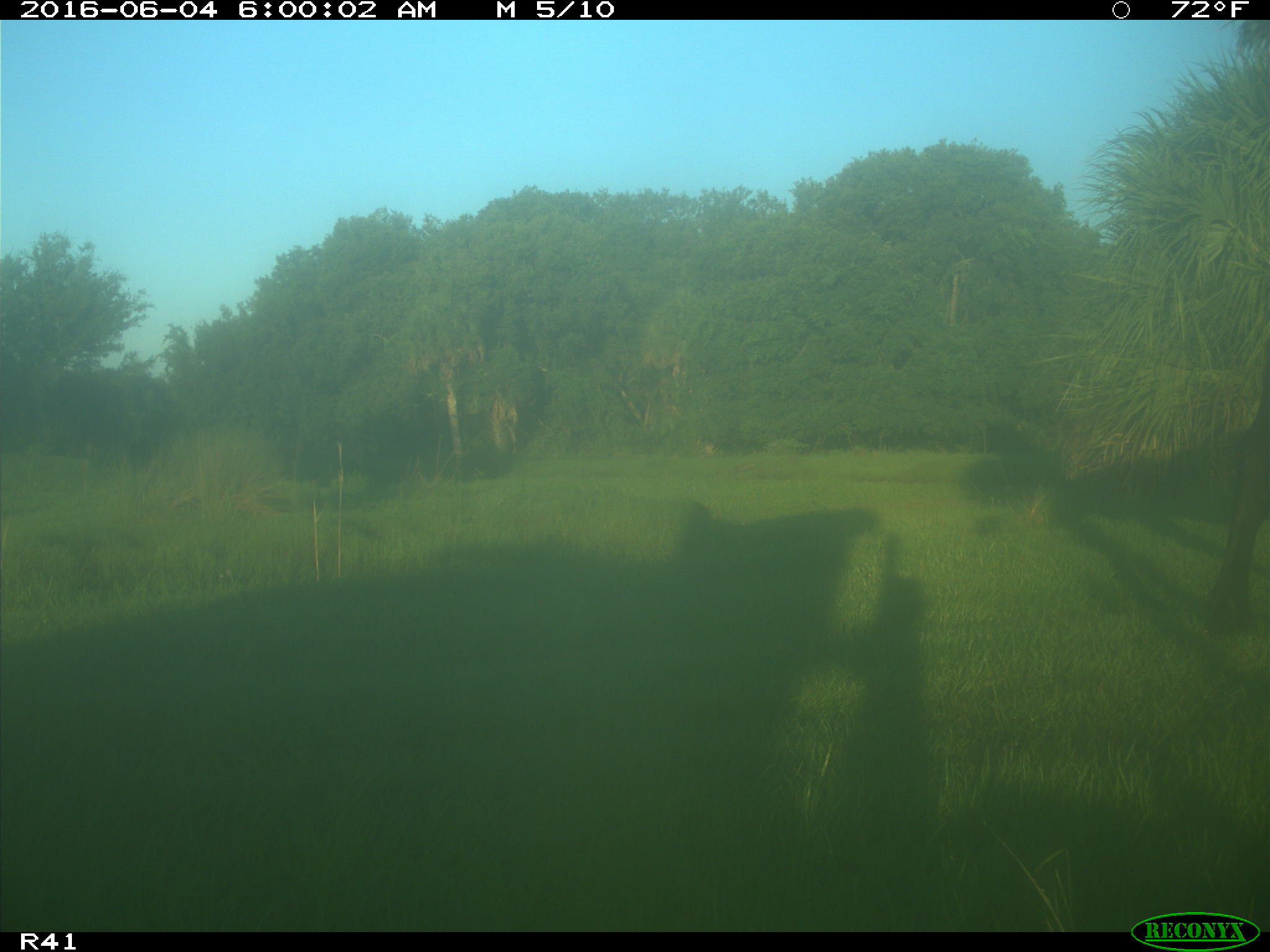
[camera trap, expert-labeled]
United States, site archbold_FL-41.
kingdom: Animalia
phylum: Chordata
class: Mammalia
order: Artiodactyla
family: Bovidae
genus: Bos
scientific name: Bos taurus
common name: domestic cow